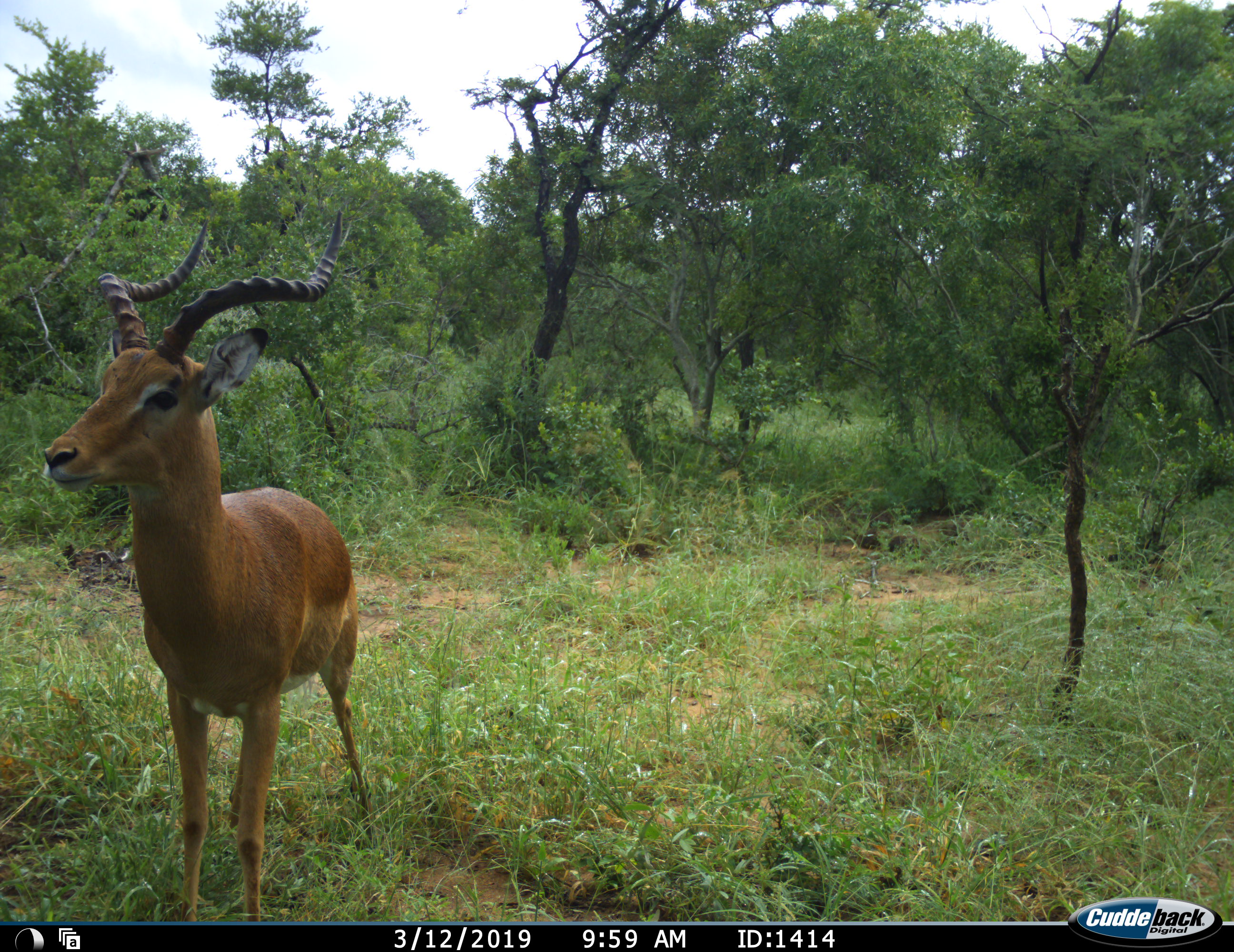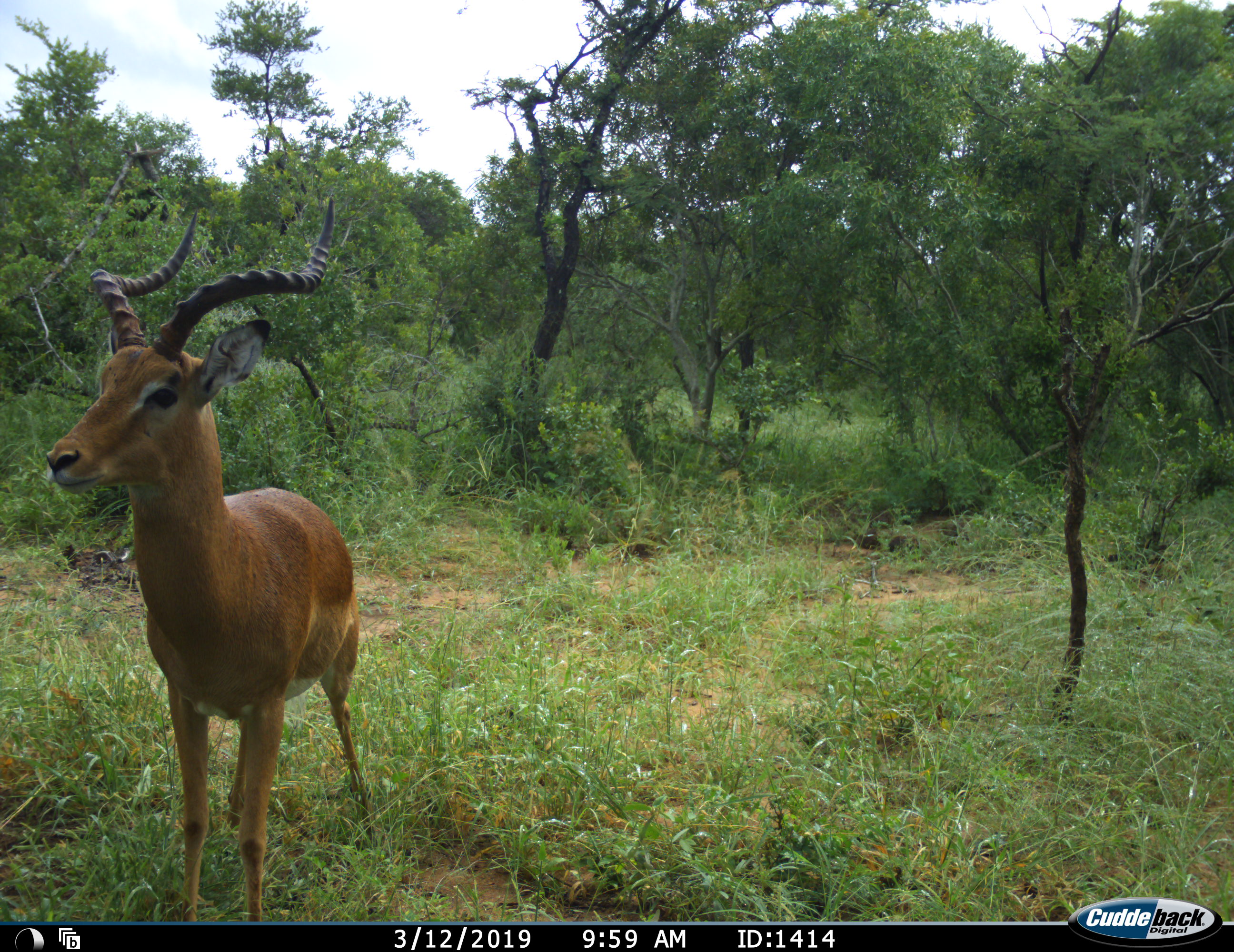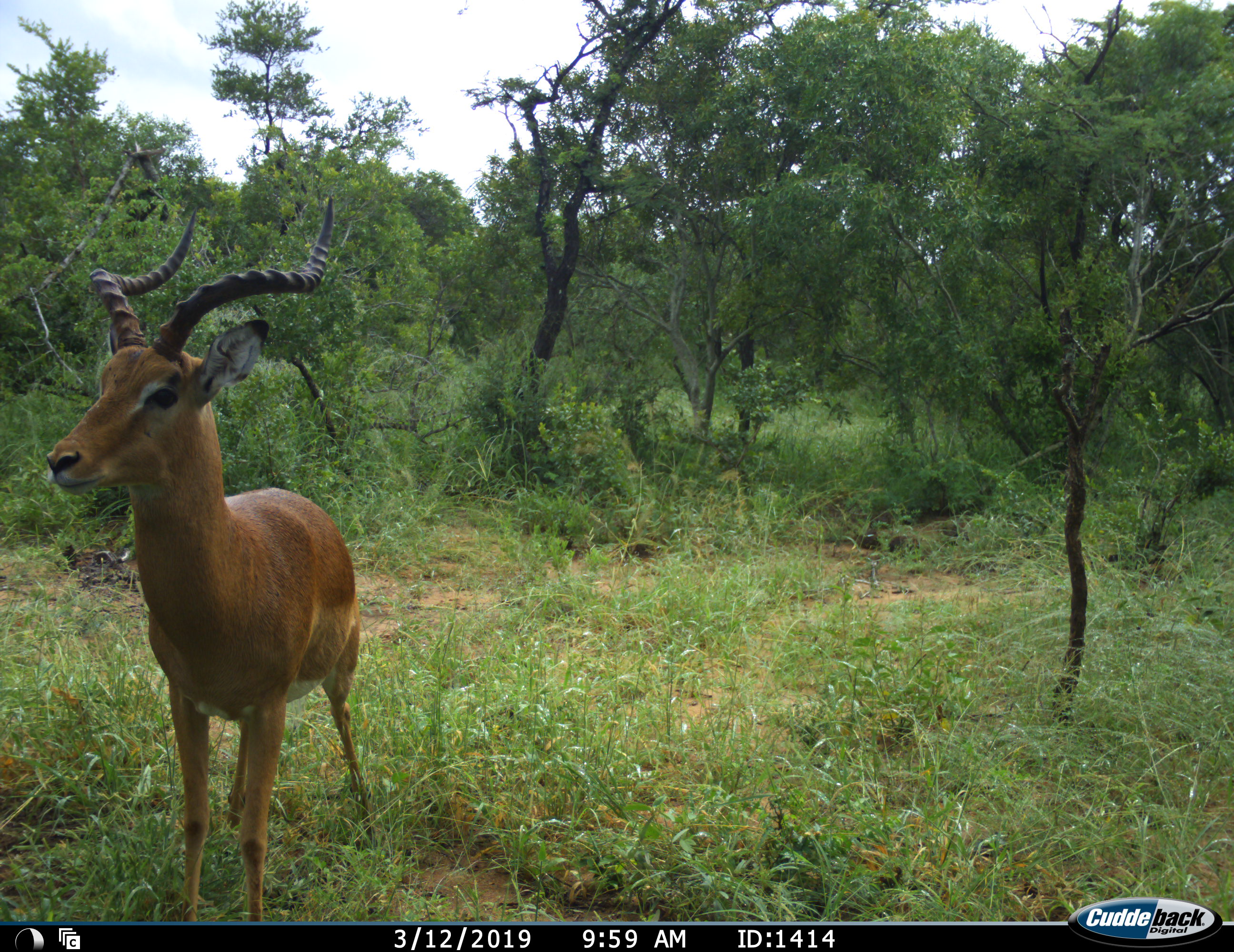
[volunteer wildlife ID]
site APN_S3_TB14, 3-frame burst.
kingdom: Animalia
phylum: Chordata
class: Mammalia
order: Artiodactyla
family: Bovidae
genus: Aepyceros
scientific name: Aepyceros melampus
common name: impala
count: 1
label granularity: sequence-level